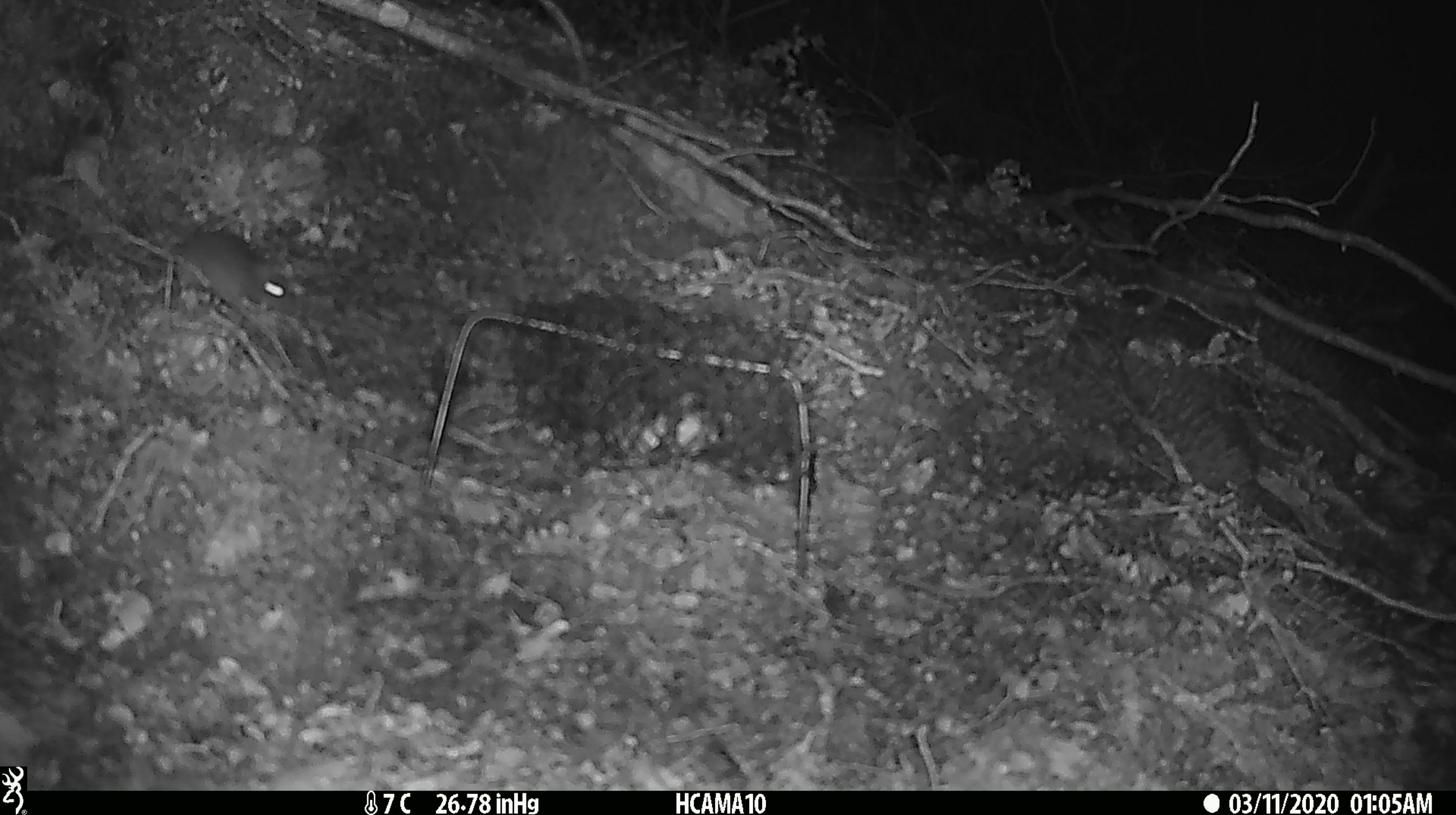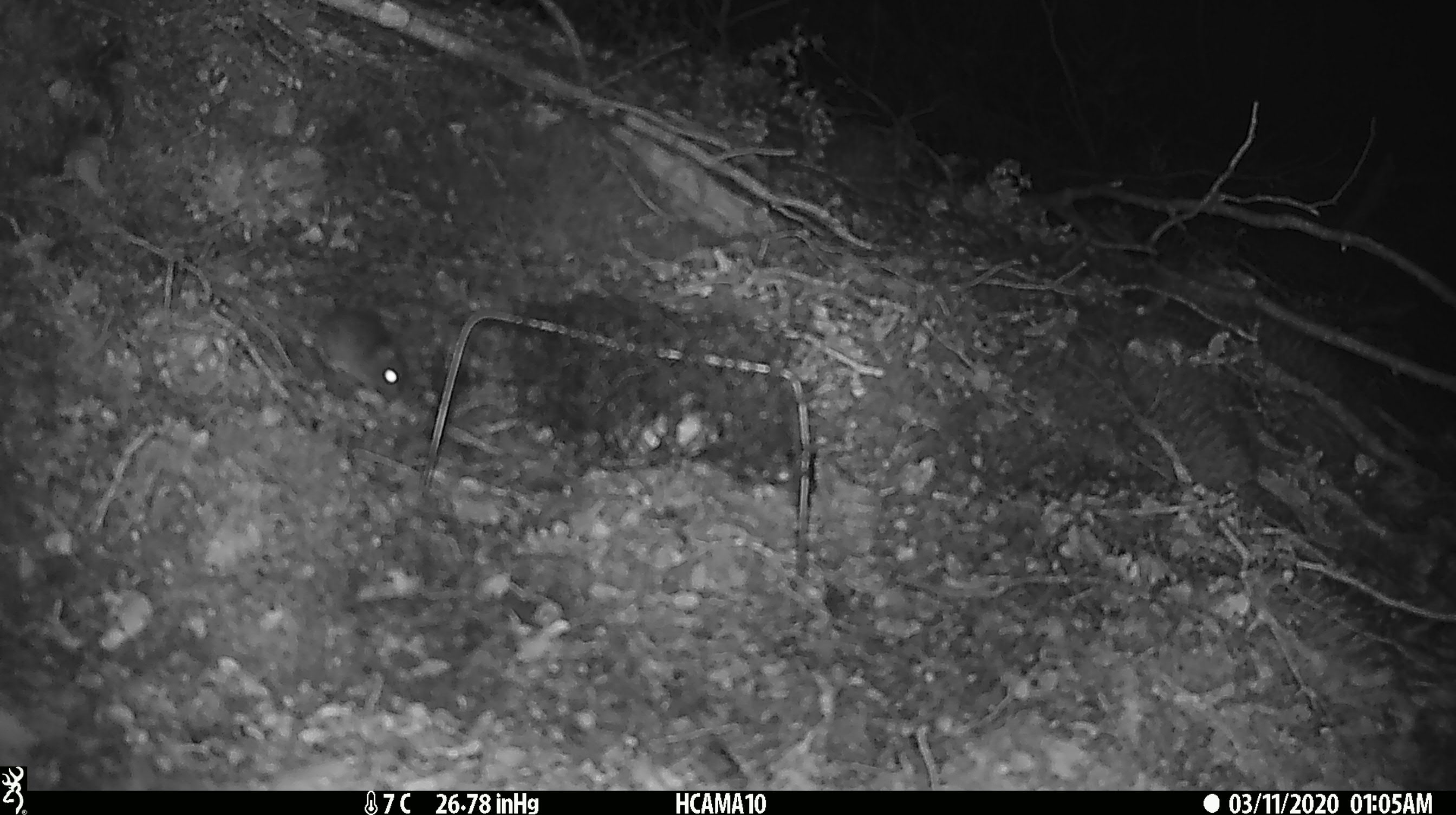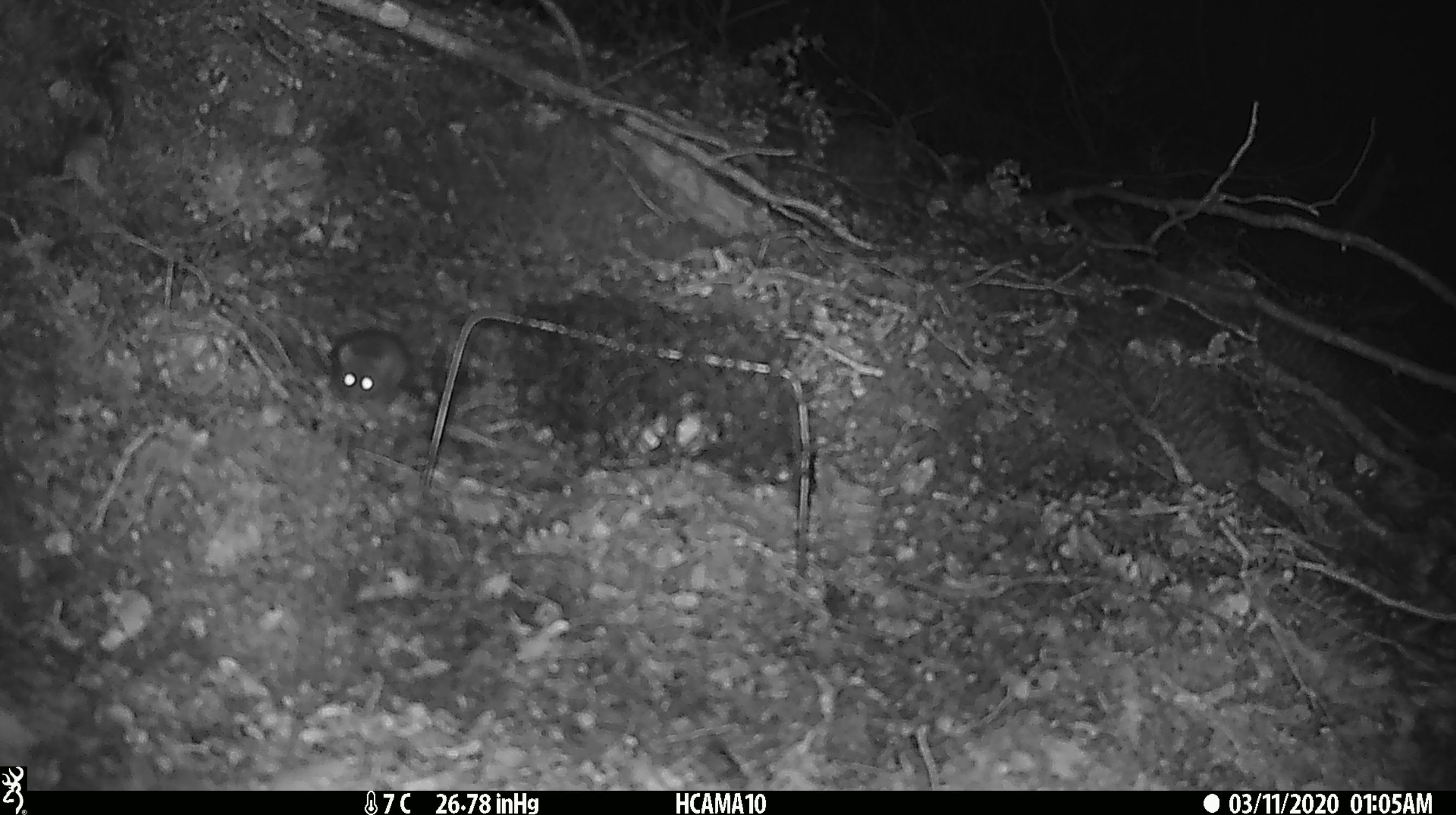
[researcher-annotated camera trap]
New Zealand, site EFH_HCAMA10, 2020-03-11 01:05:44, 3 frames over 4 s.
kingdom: Animalia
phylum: Chordata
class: Mammalia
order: Rodentia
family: Muridae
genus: Mus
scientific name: Mus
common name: mouse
Mouse (Mus).